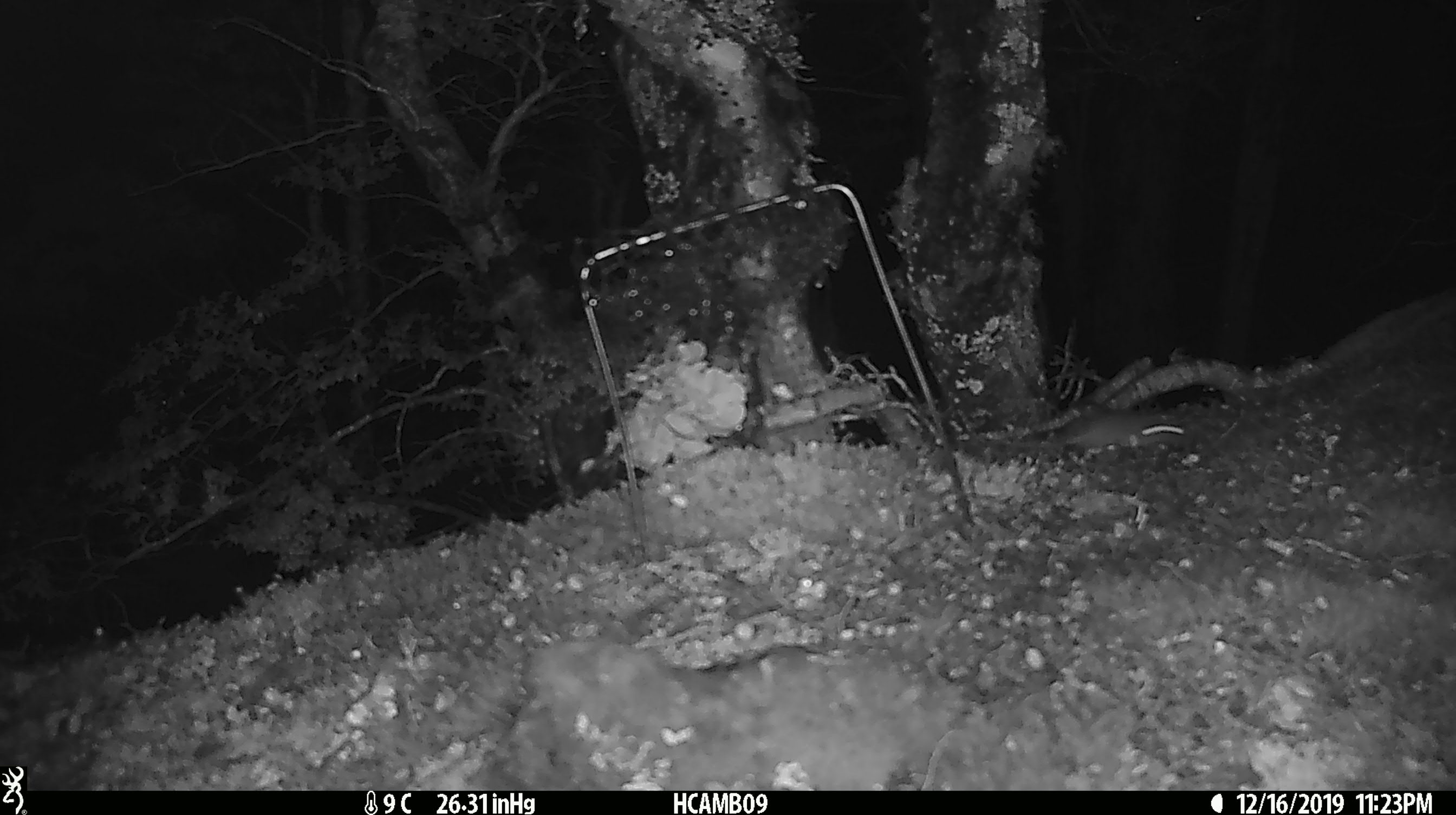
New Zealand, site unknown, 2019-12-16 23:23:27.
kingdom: Animalia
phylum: Chordata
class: Mammalia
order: Rodentia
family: Muridae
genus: Mus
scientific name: Mus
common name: mouse